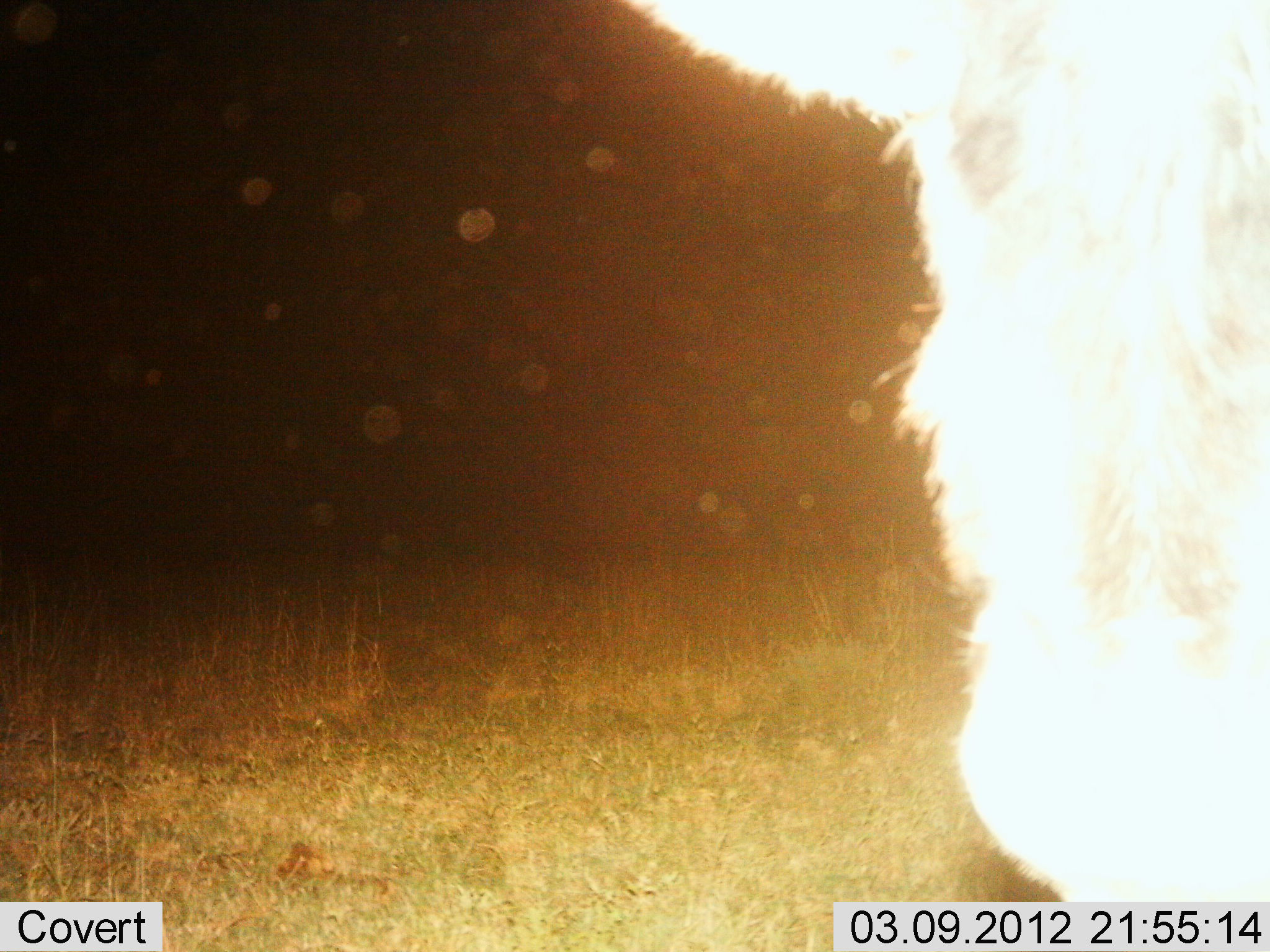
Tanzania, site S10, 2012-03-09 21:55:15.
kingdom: Animalia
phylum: Chordata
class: Mammalia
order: Artiodactyla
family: Bovidae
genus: Connochaetes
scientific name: Connochaetes taurinus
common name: blue wildebeest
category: wildebeest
Wildebeest (blue wildebeest) (Connochaetes taurinus), count 1. Behavior (volunteer vote fractions): standing 100%, resting 0%, moving 0%, interacting 0%. Young present (vote fraction): 12%. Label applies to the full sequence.